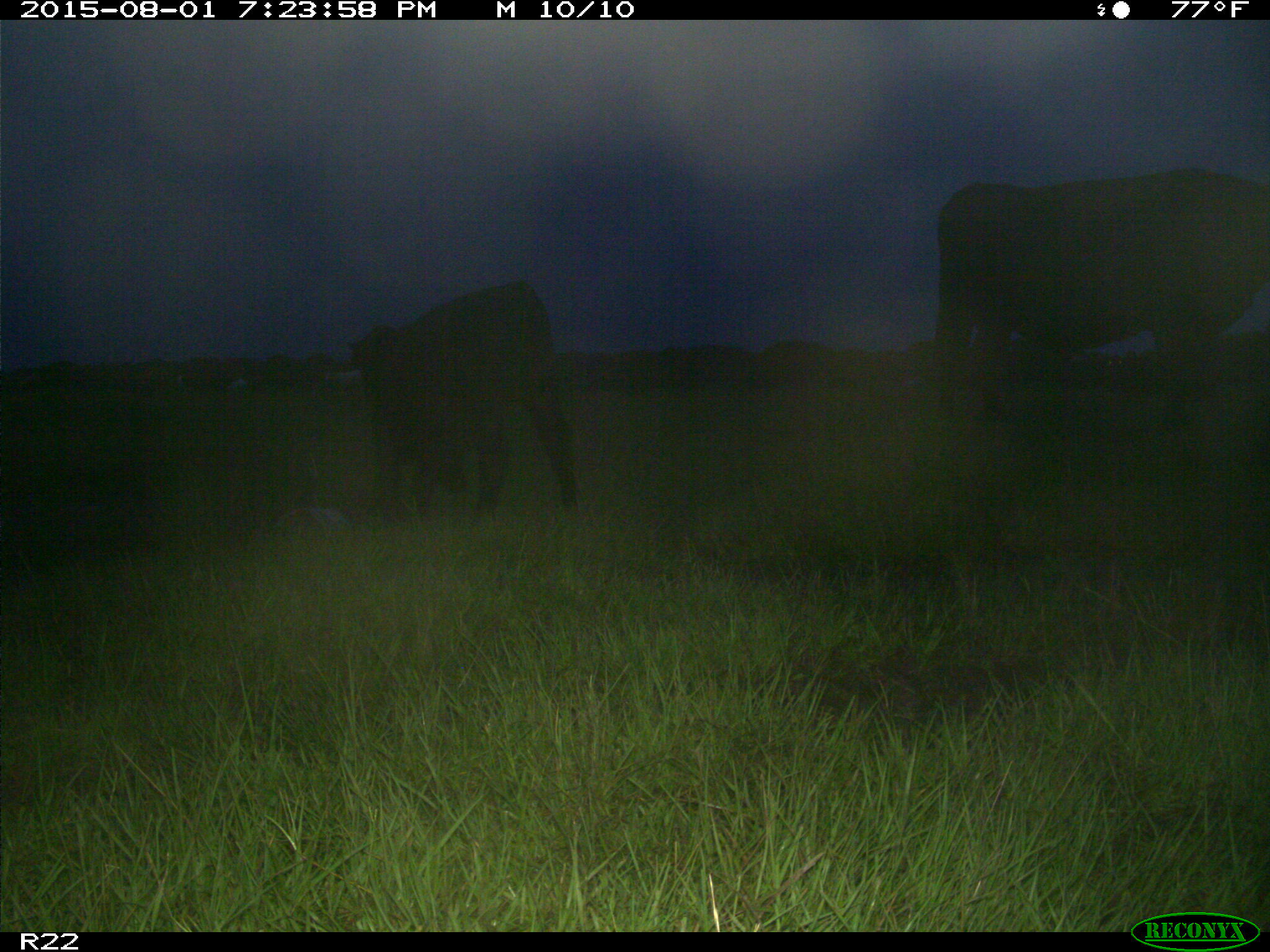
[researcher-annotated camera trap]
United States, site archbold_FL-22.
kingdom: Animalia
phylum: Chordata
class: Mammalia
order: Artiodactyla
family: Bovidae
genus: Bos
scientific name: Bos taurus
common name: domestic cow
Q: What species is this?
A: Bos taurus (domestic cow).